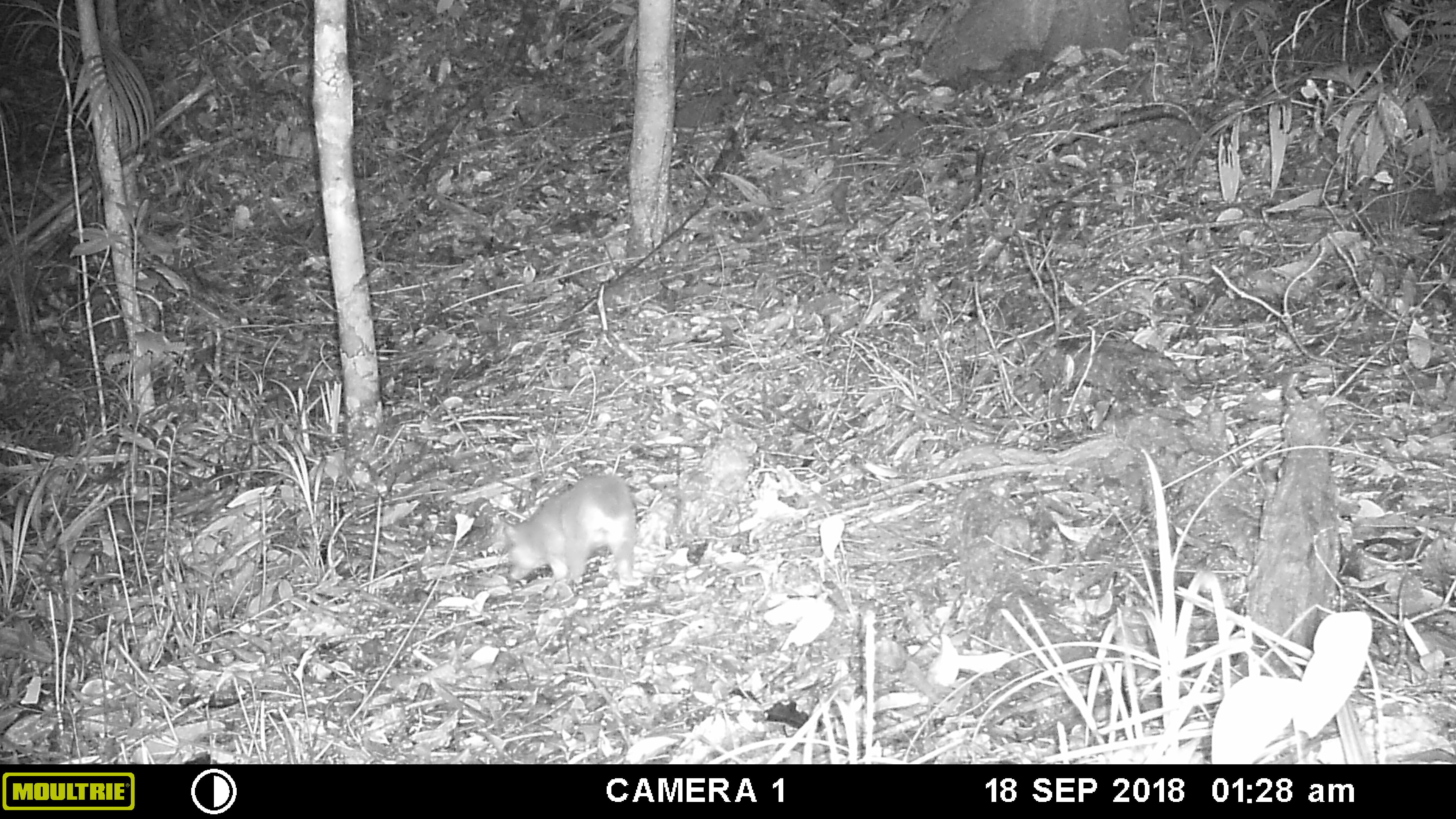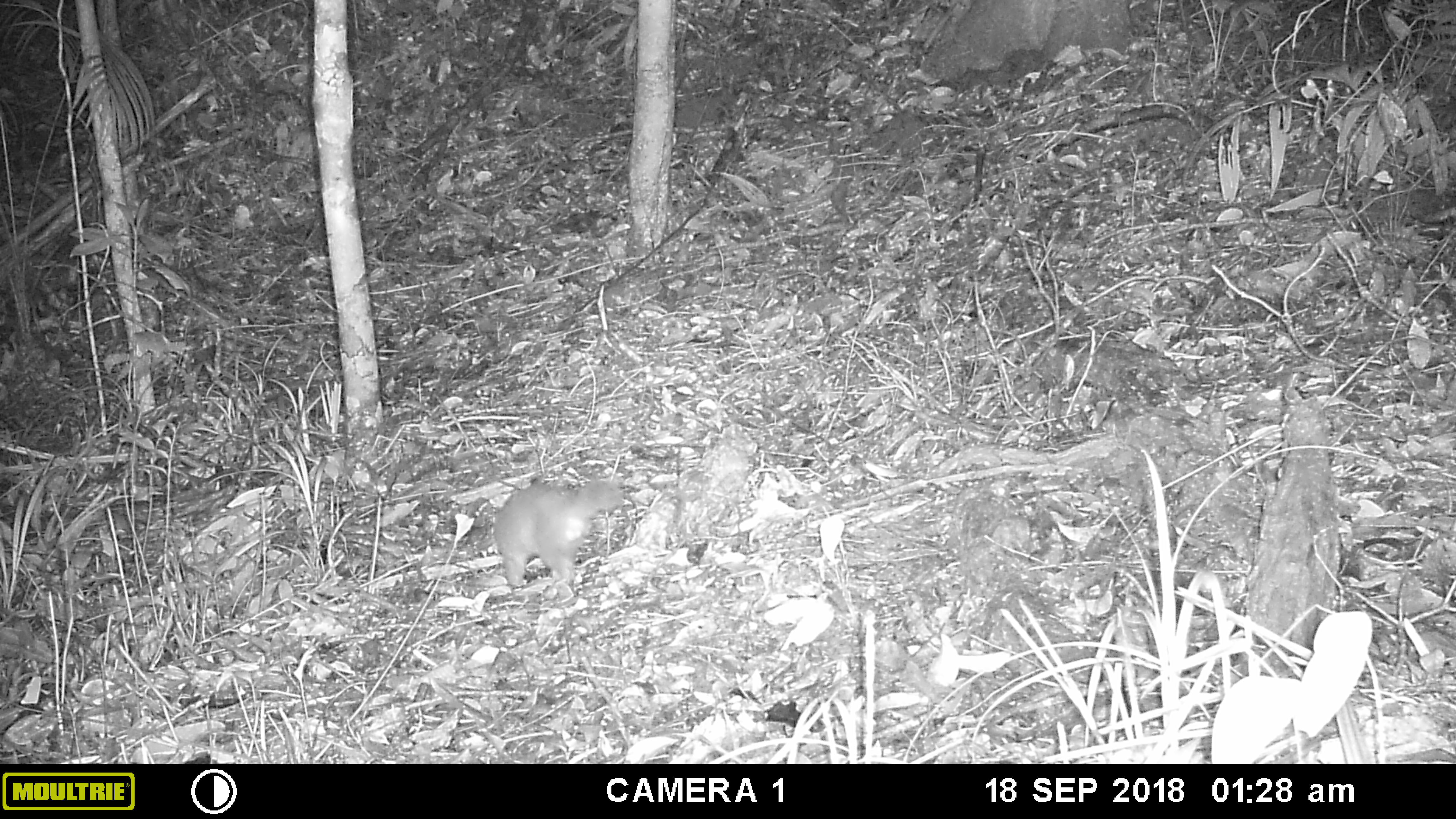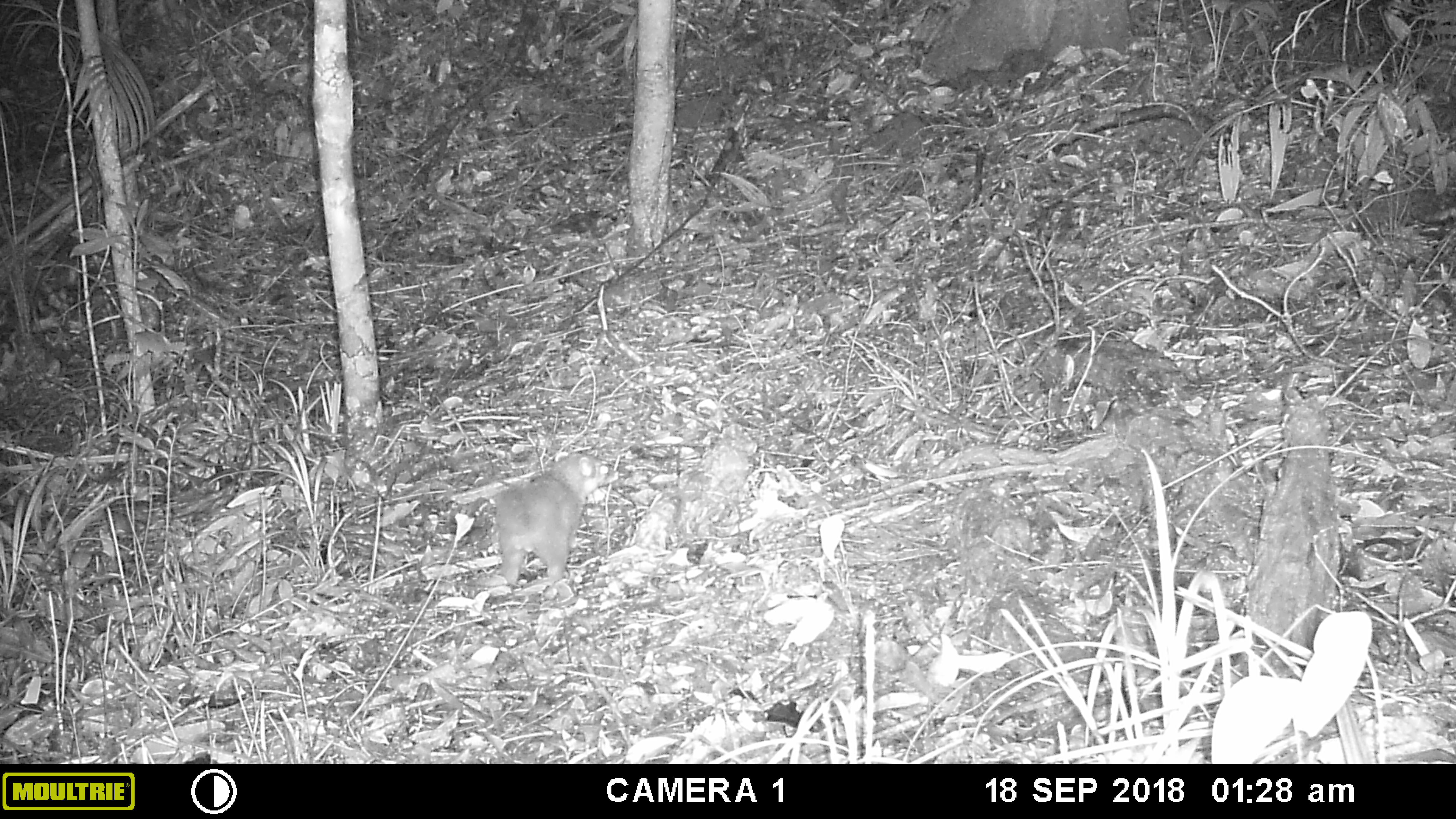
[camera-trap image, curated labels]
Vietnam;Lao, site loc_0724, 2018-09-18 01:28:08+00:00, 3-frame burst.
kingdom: Animalia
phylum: Chordata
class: Mammalia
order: Carnivora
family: Mustelidae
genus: Melogale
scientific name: Melogale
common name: ferret badger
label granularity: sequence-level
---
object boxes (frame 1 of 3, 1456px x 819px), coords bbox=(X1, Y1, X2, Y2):
ferret badger: bbox=(494, 472, 644, 587)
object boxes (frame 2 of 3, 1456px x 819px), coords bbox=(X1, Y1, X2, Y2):
ferret badger: bbox=(492, 474, 625, 598)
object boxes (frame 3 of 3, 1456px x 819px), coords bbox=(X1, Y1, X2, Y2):
ferret badger: bbox=(492, 452, 620, 587)